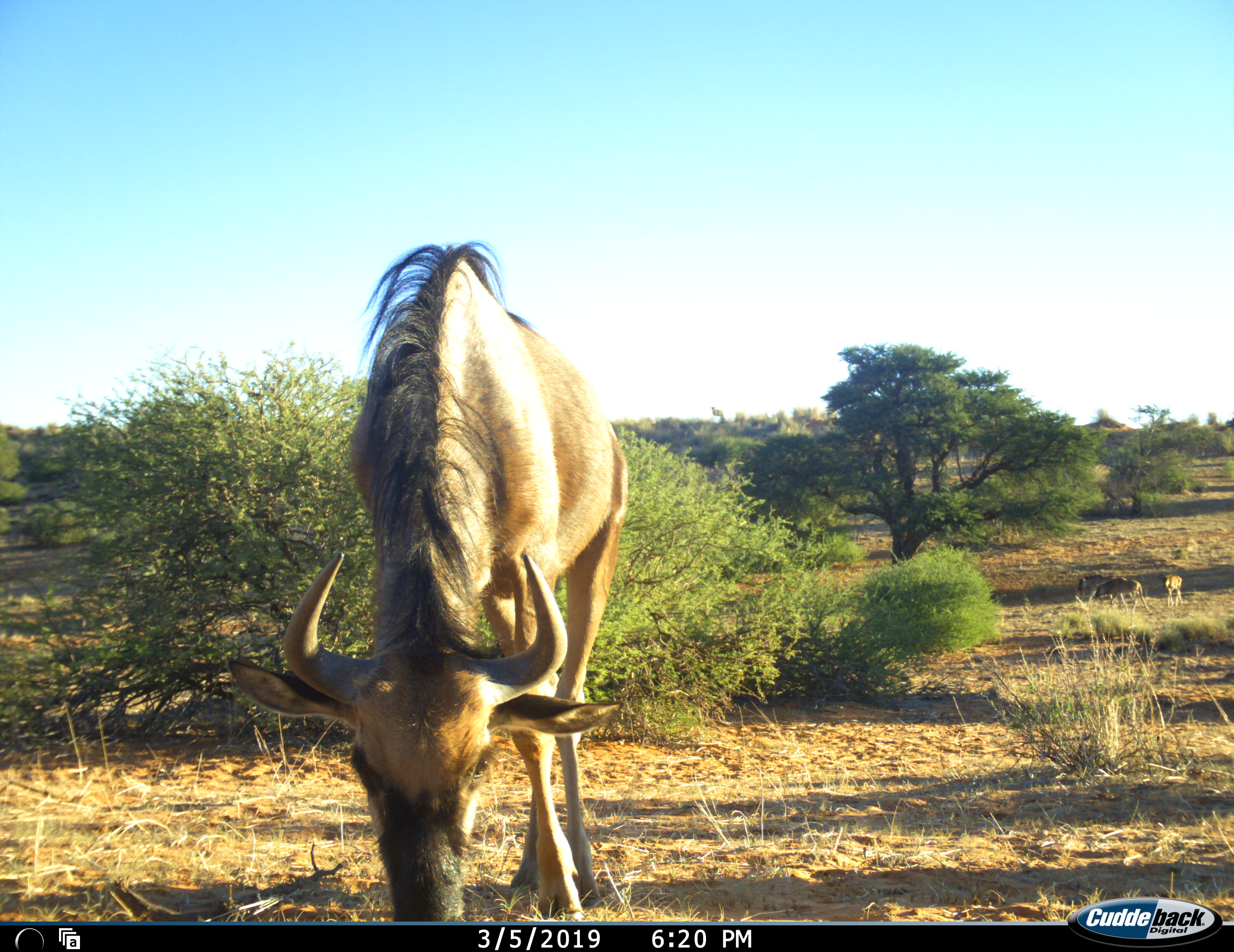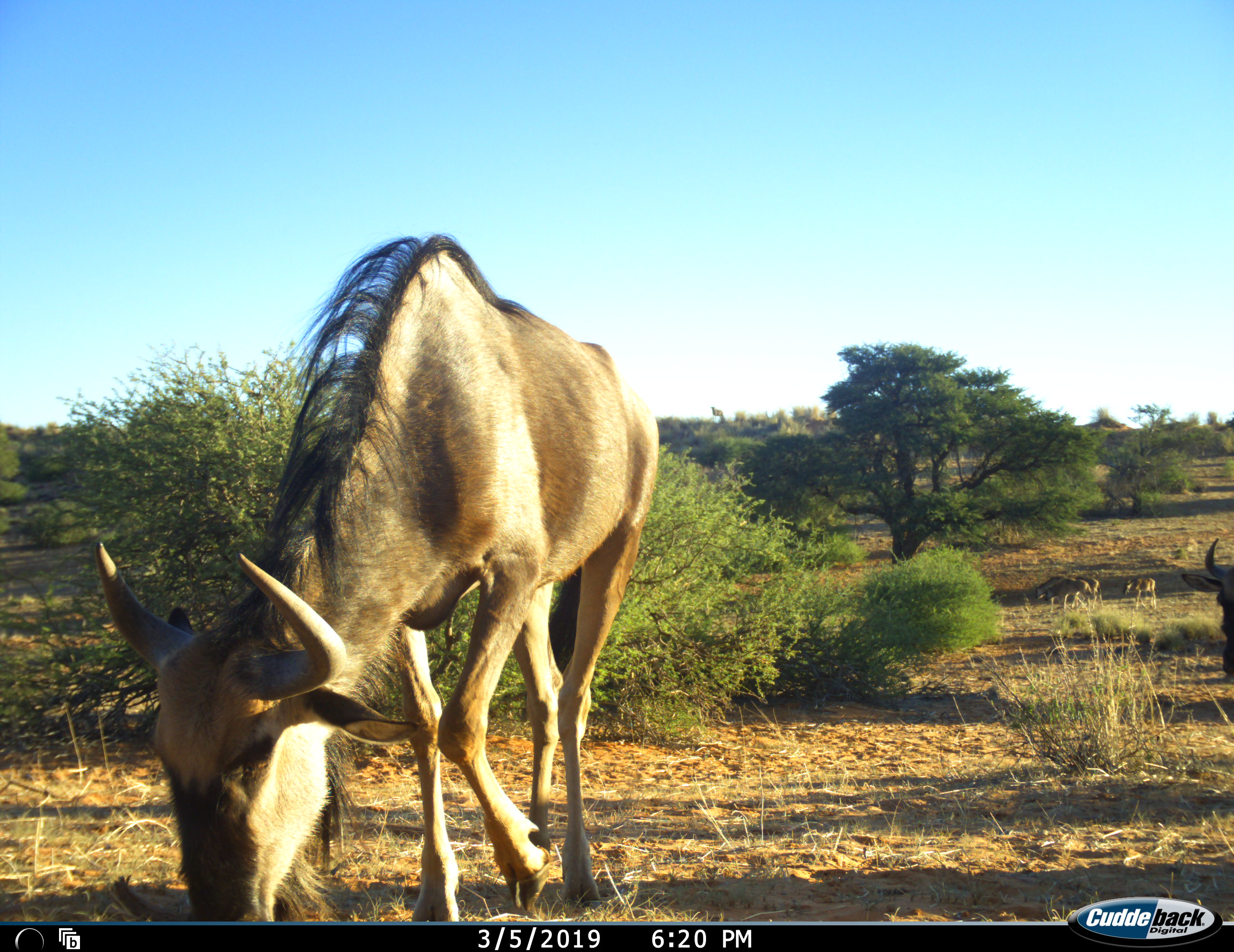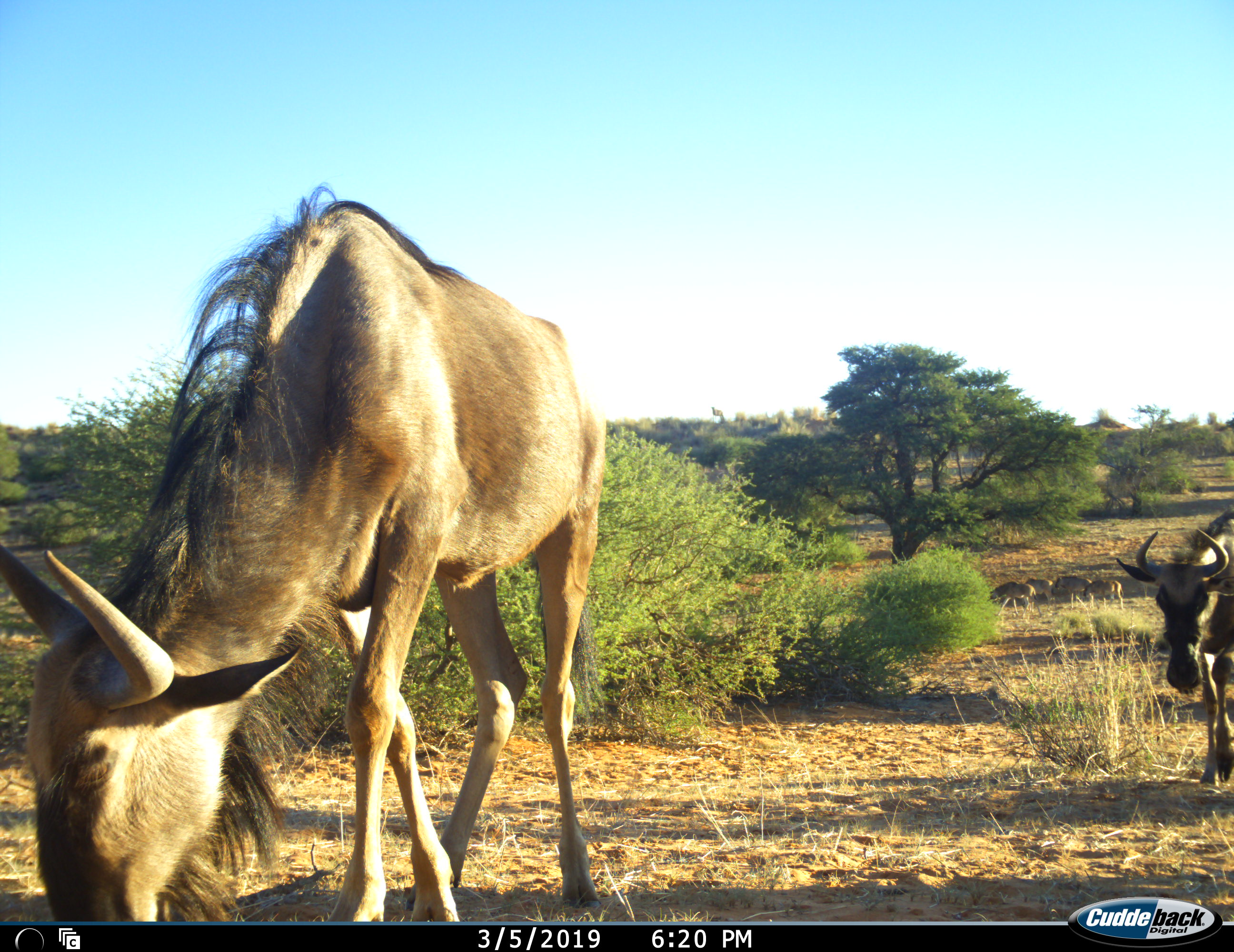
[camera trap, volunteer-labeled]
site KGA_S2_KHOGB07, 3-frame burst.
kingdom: Animalia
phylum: Chordata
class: Mammalia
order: Artiodactyla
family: Bovidae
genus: Connochaetes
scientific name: Connochaetes taurinus taurinus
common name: blue wildebeest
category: wildebeestblue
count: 5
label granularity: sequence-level